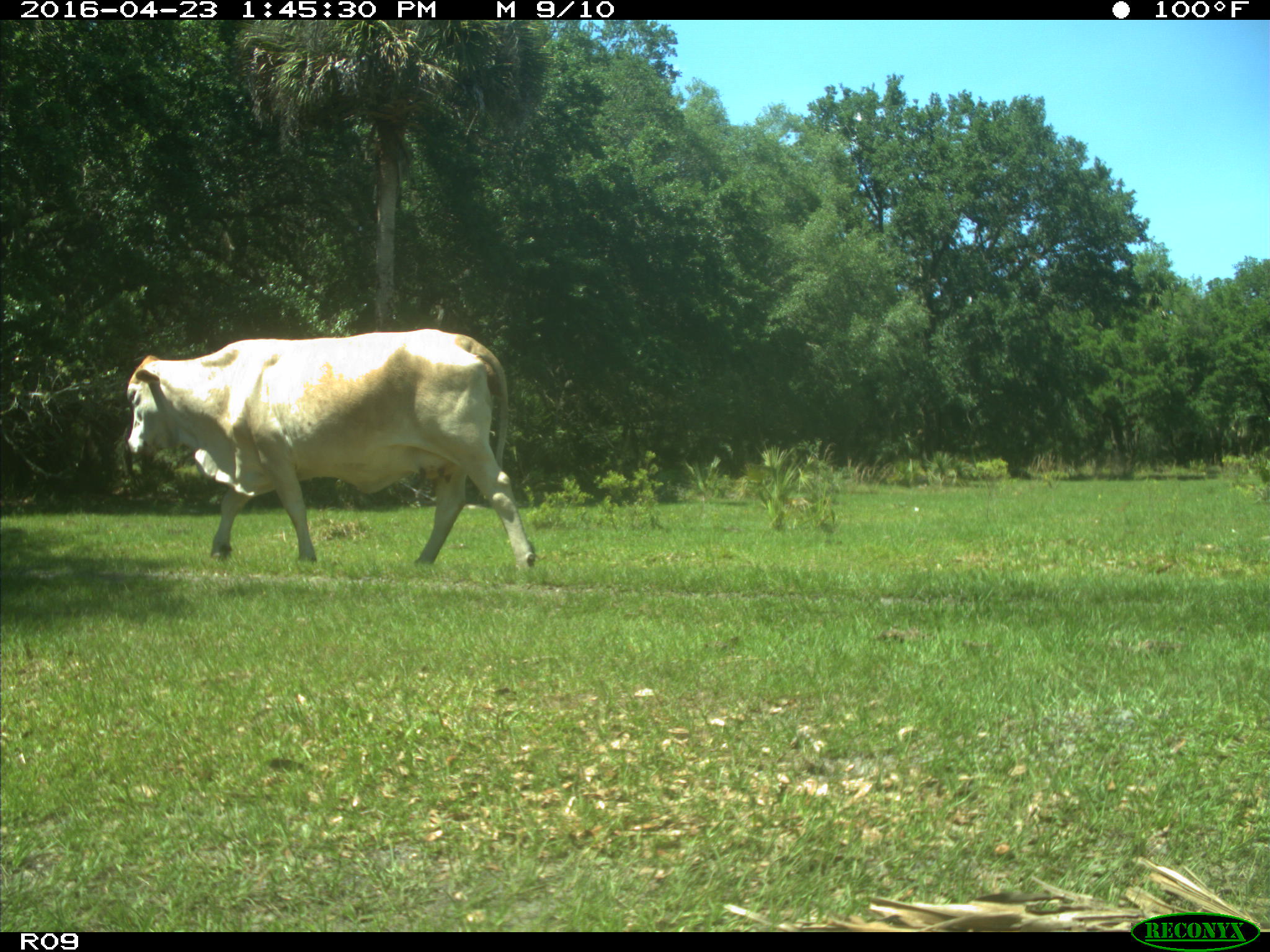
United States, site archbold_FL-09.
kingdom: Animalia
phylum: Chordata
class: Mammalia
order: Artiodactyla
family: Bovidae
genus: Bos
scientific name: Bos taurus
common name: domestic cow